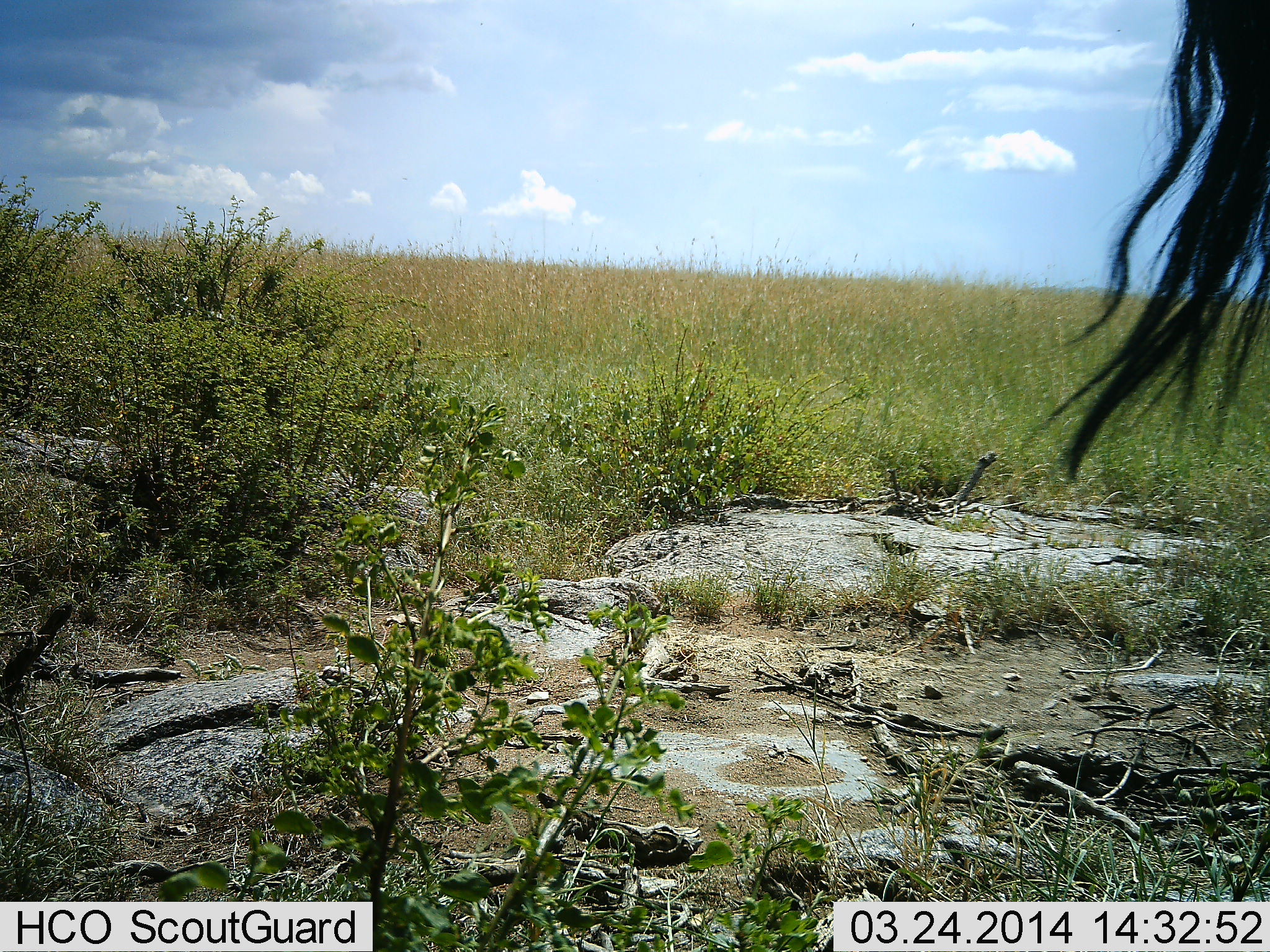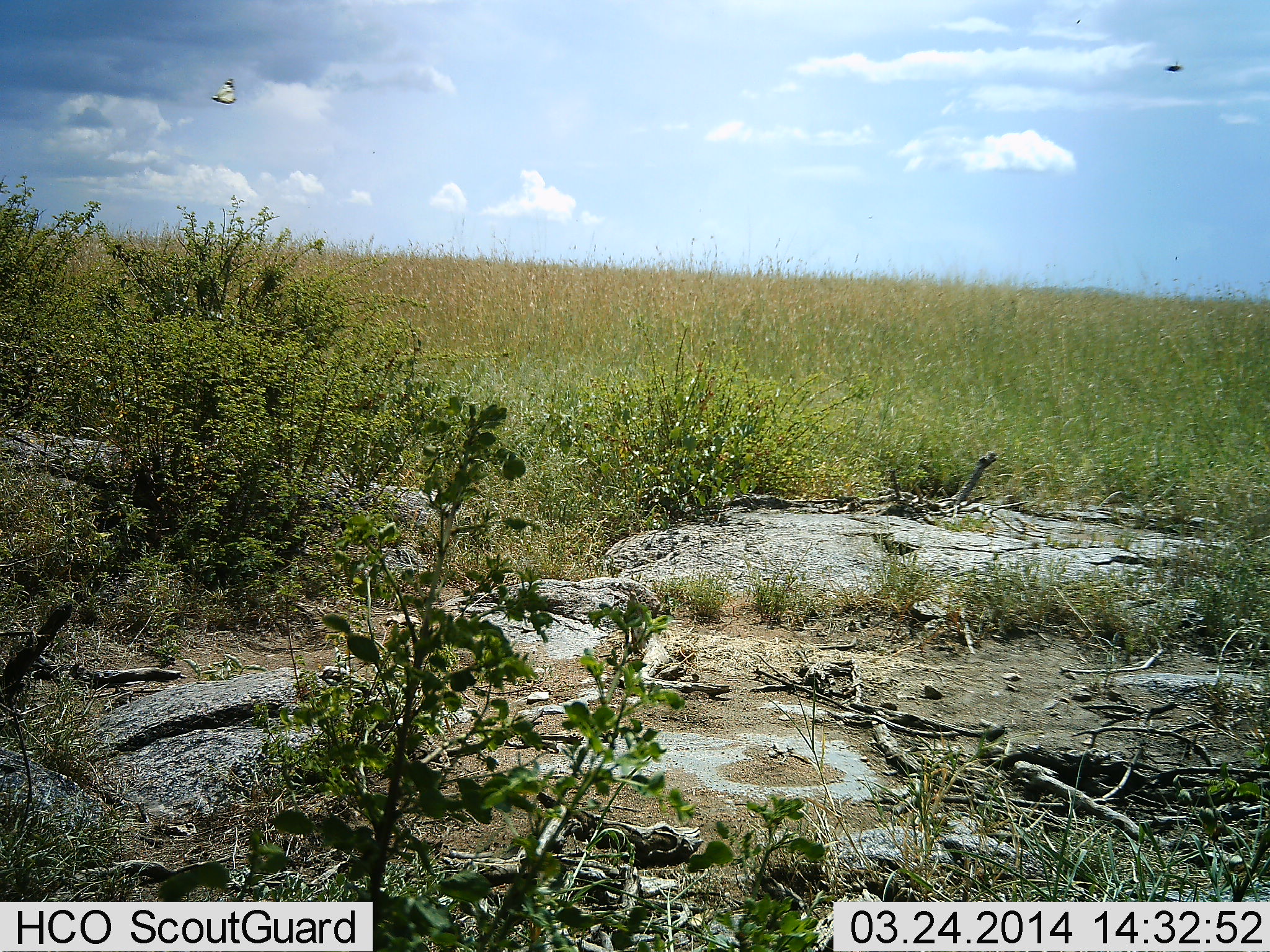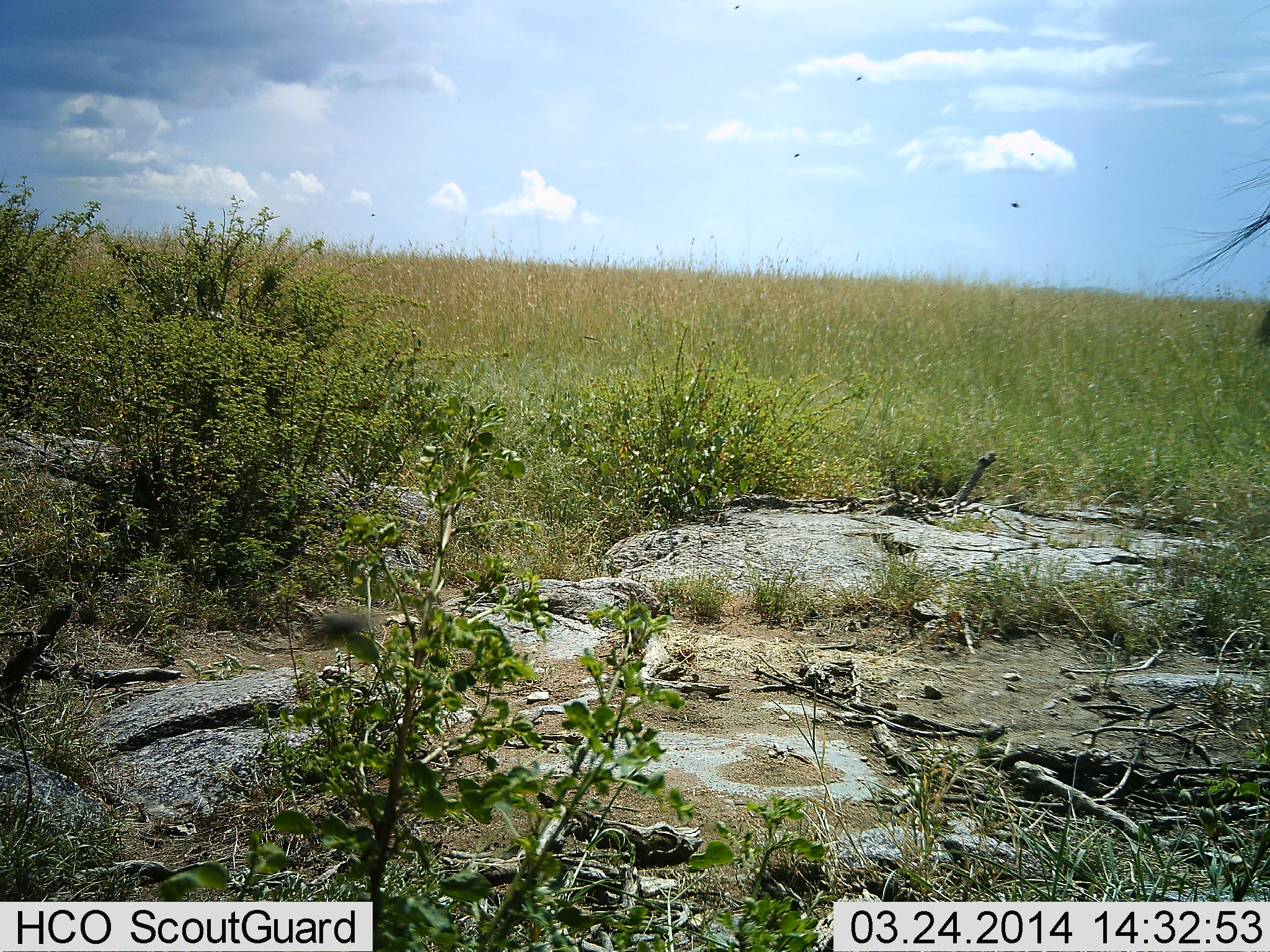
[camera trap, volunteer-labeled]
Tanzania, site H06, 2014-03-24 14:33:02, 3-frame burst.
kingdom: Animalia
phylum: Arthropoda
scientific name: Arthropoda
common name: arthropods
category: insectspider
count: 1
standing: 0%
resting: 0%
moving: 100%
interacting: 0%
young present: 0%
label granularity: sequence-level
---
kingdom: Animalia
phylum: Chordata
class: Mammalia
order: Artiodactyla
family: Bovidae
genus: Connochaetes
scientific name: Connochaetes taurinus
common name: blue wildebeest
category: wildebeest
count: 1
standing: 92%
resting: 0%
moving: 8%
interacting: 0%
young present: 0%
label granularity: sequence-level